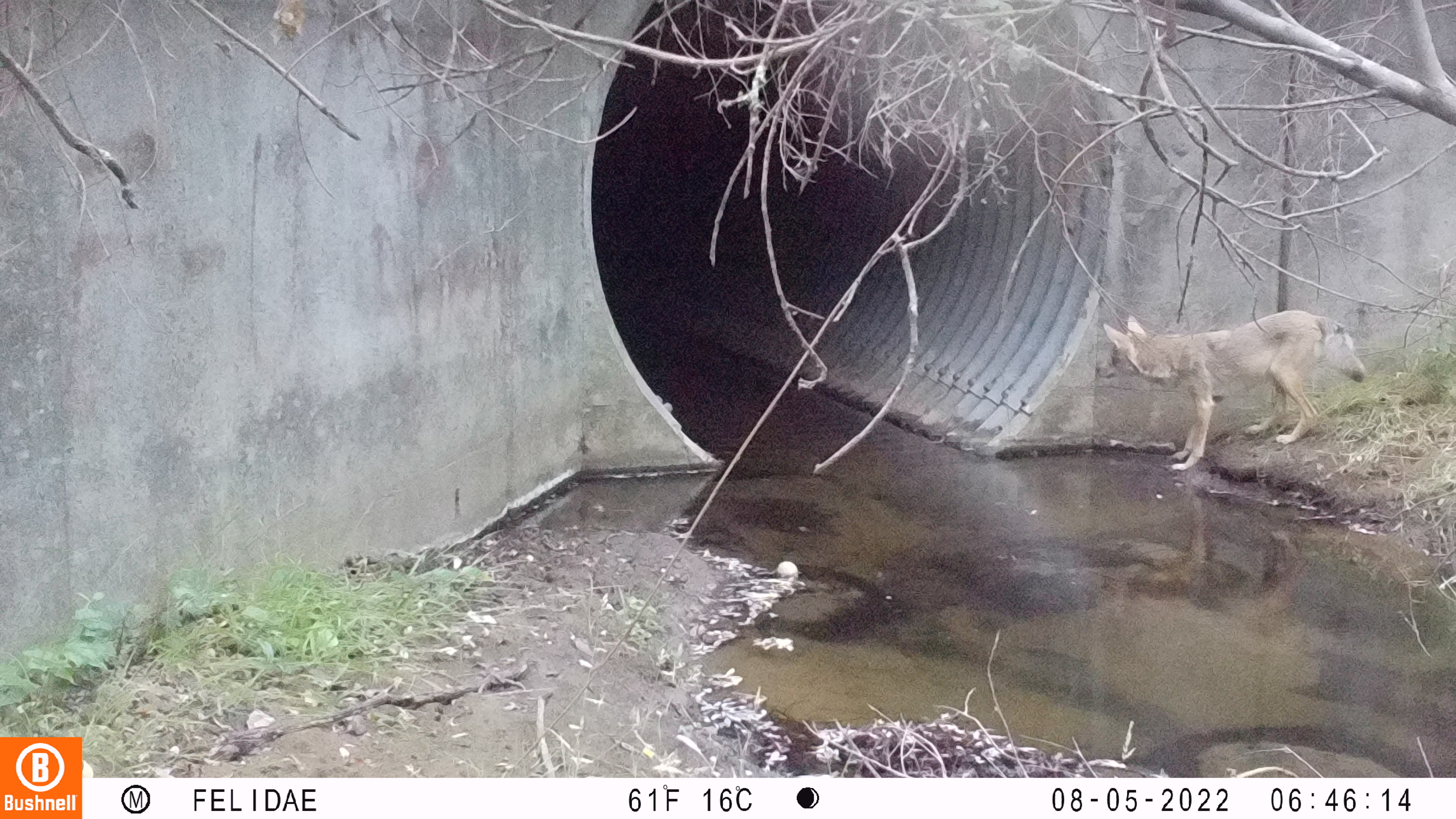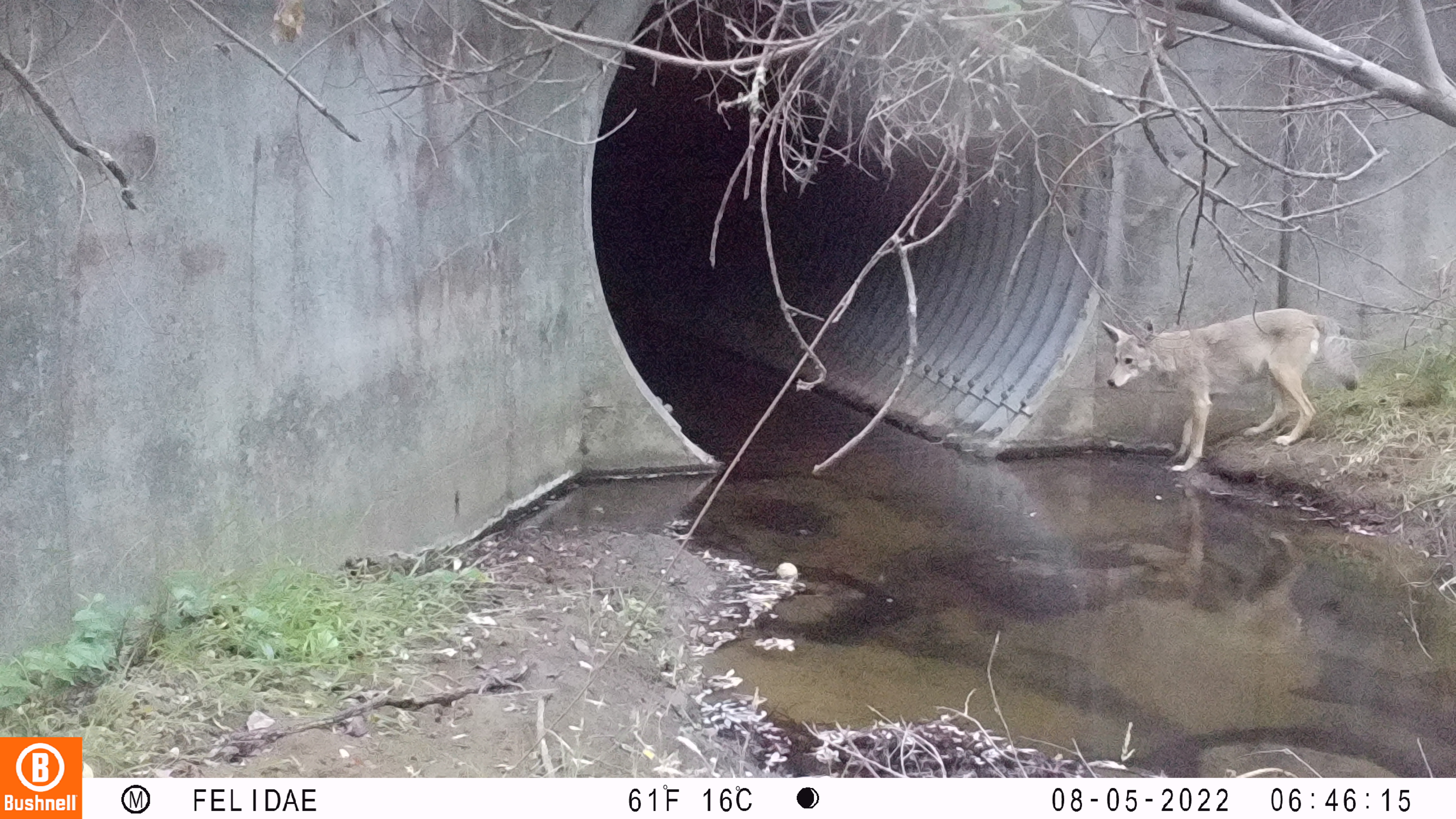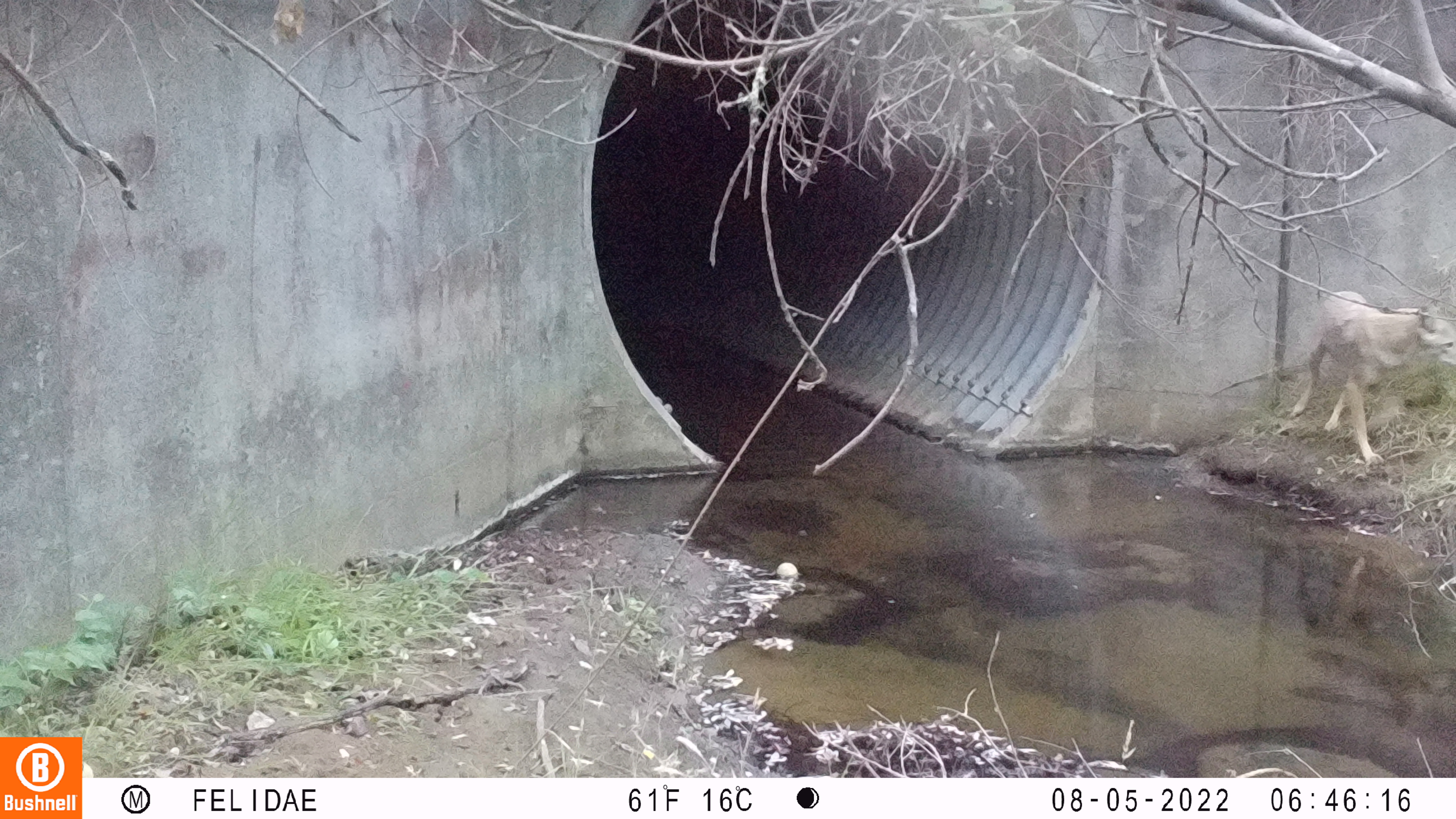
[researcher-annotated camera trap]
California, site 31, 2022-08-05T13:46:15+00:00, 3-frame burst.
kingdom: Animalia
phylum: Chordata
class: Mammalia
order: Carnivora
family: Canidae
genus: Canis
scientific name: Canis latrans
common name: coyote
Coyote (Canis latrans).